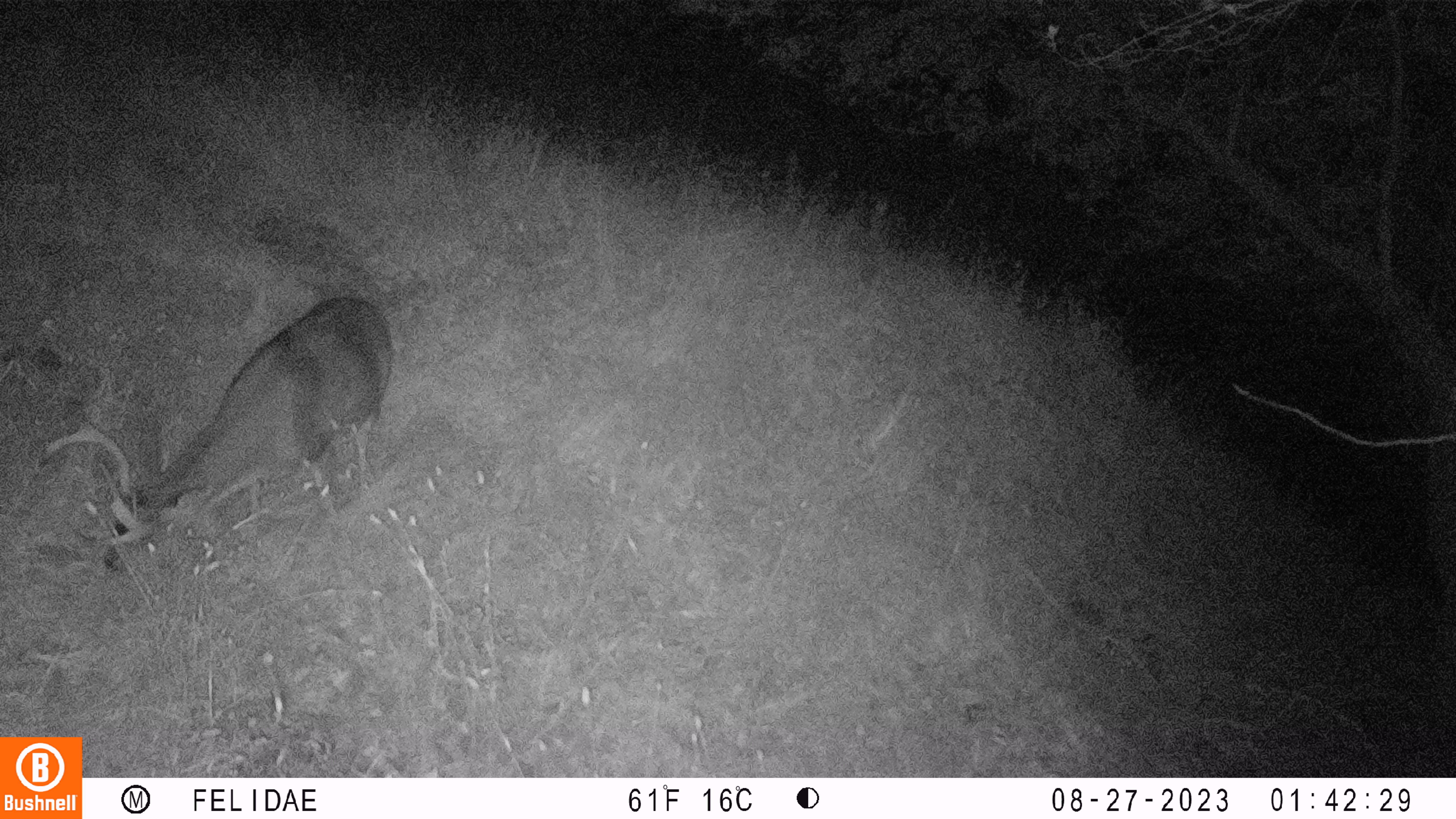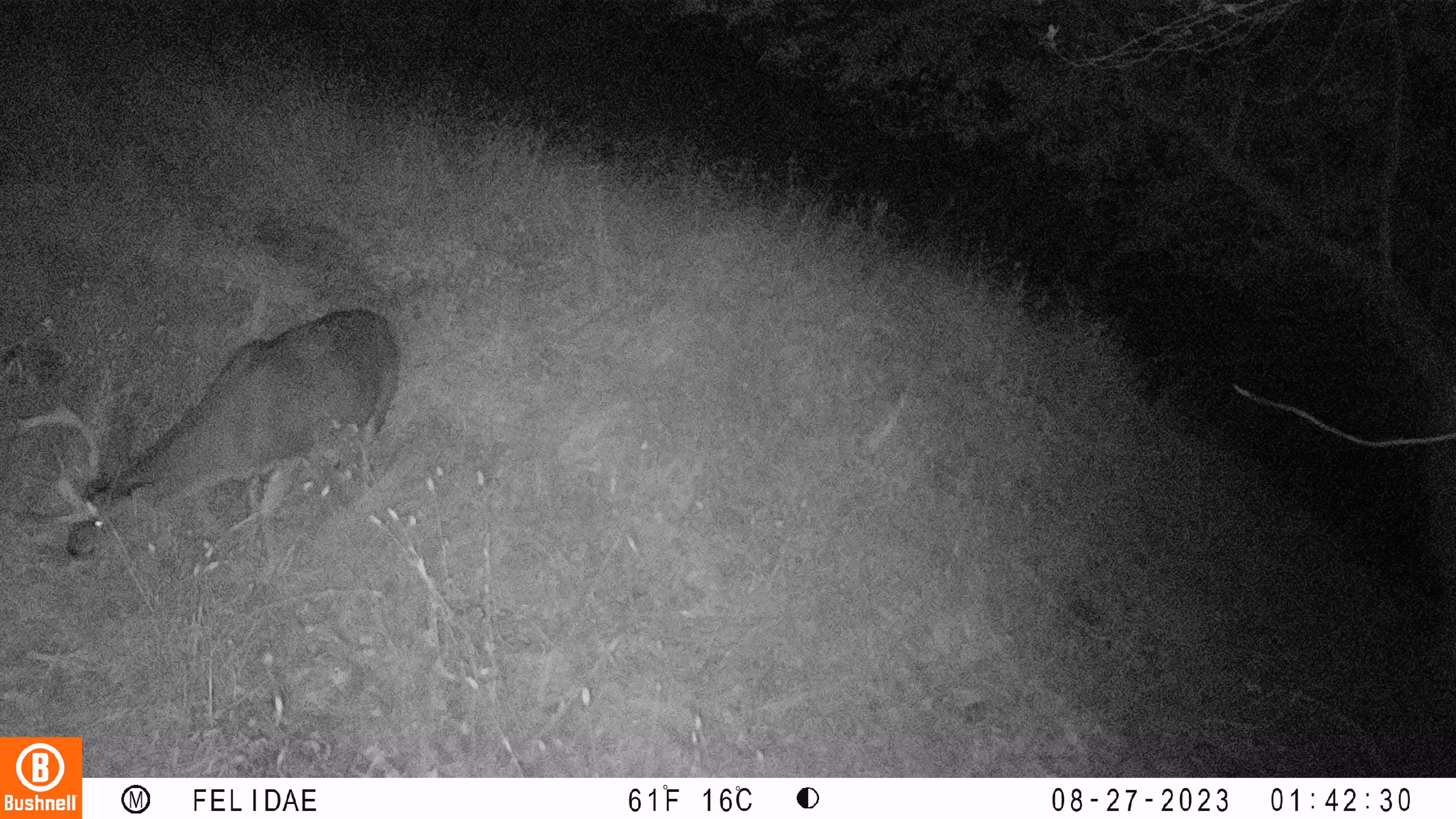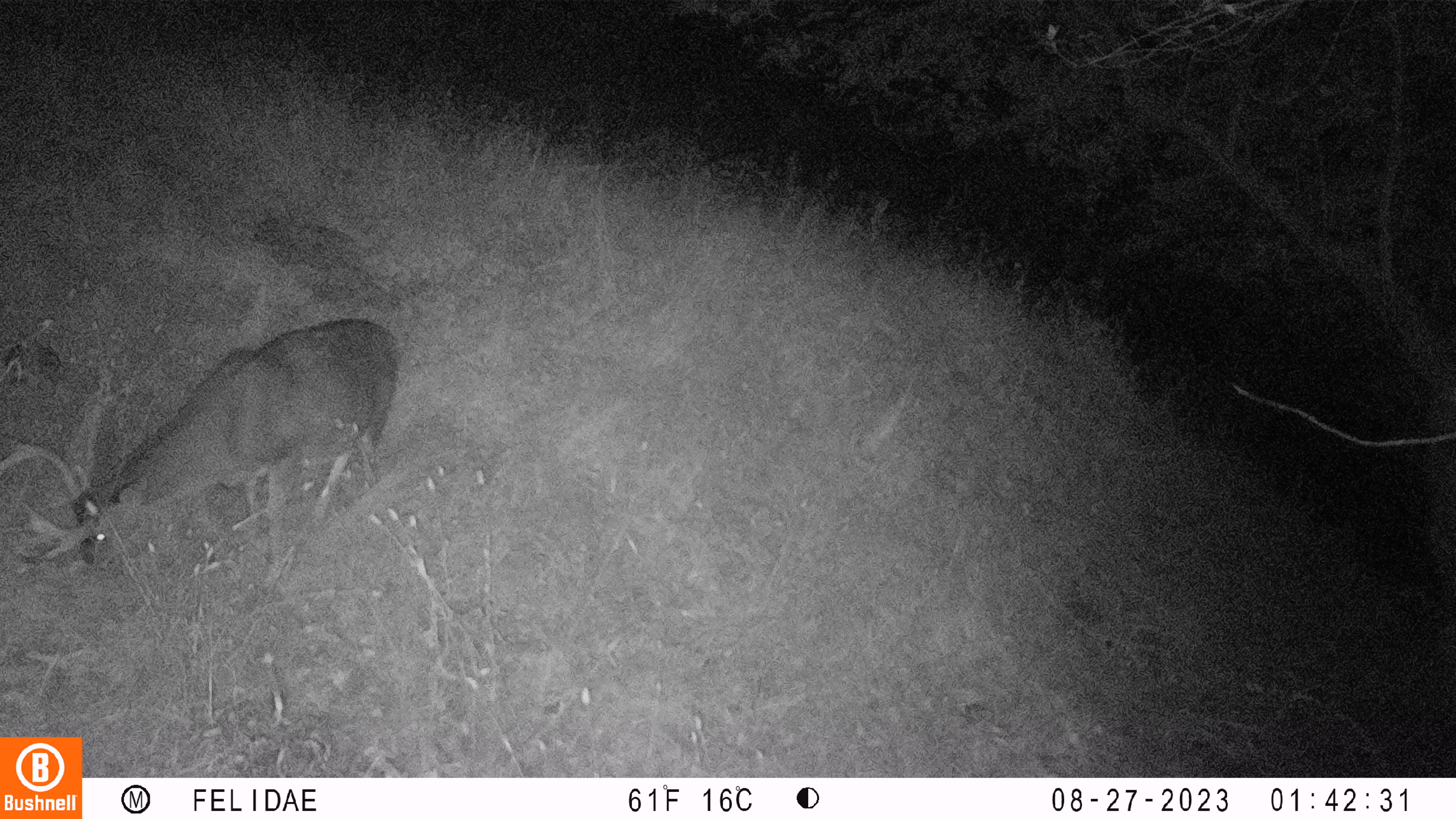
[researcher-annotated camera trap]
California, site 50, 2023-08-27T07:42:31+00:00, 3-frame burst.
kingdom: Animalia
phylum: Chordata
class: Mammalia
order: Artiodactyla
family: Cervidae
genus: Odocoileus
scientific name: Odocoileus hemionus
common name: mule deer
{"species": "mule deer (Odocoileus hemionus)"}